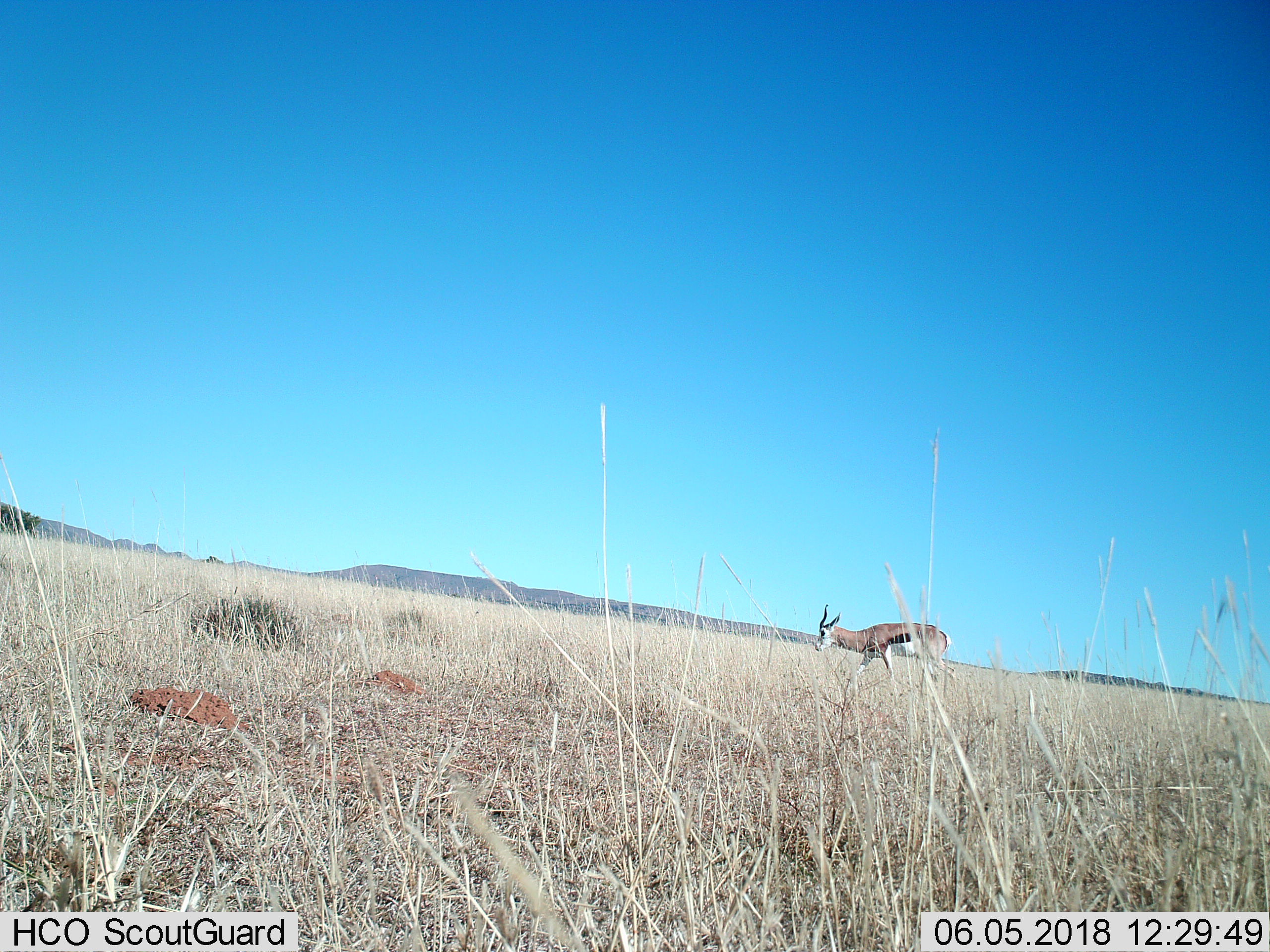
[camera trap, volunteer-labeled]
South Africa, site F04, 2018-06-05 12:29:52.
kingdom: Animalia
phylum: Chordata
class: Mammalia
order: Artiodactyla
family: Bovidae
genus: Antidorcas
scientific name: Antidorcas marsupialis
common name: springbok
Springbok (Antidorcas marsupialis), count 1. Behavior (volunteer vote fractions): standing 10%, resting 0%, moving 90%, interacting 0%. Young present (vote fraction): 0%. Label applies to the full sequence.